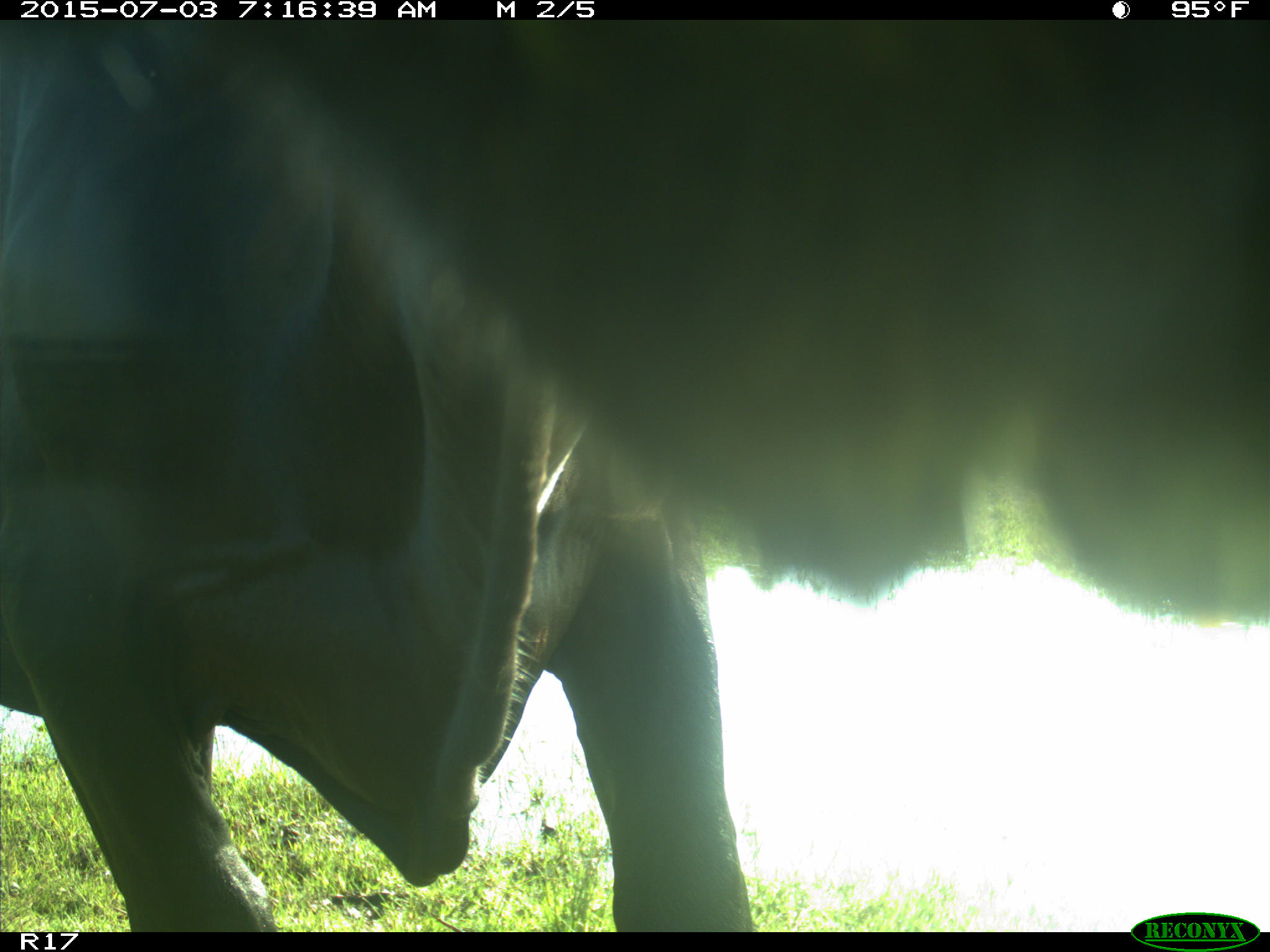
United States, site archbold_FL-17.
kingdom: Animalia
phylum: Chordata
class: Mammalia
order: Artiodactyla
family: Bovidae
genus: Bos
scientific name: Bos taurus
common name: domestic cow